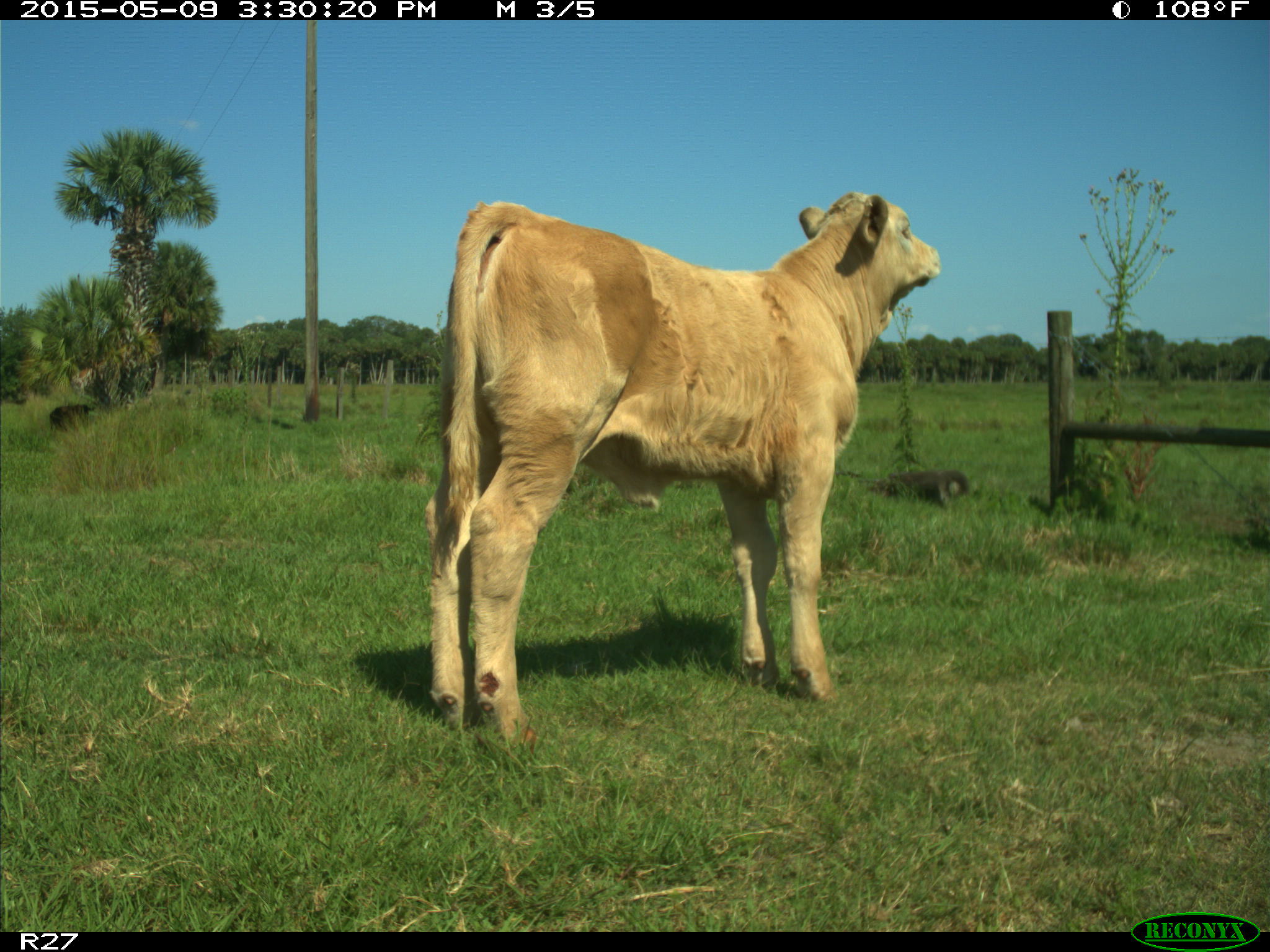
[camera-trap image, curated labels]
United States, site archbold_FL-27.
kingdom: Animalia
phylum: Chordata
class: Mammalia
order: Artiodactyla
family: Bovidae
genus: Bos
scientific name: Bos taurus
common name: domestic cow